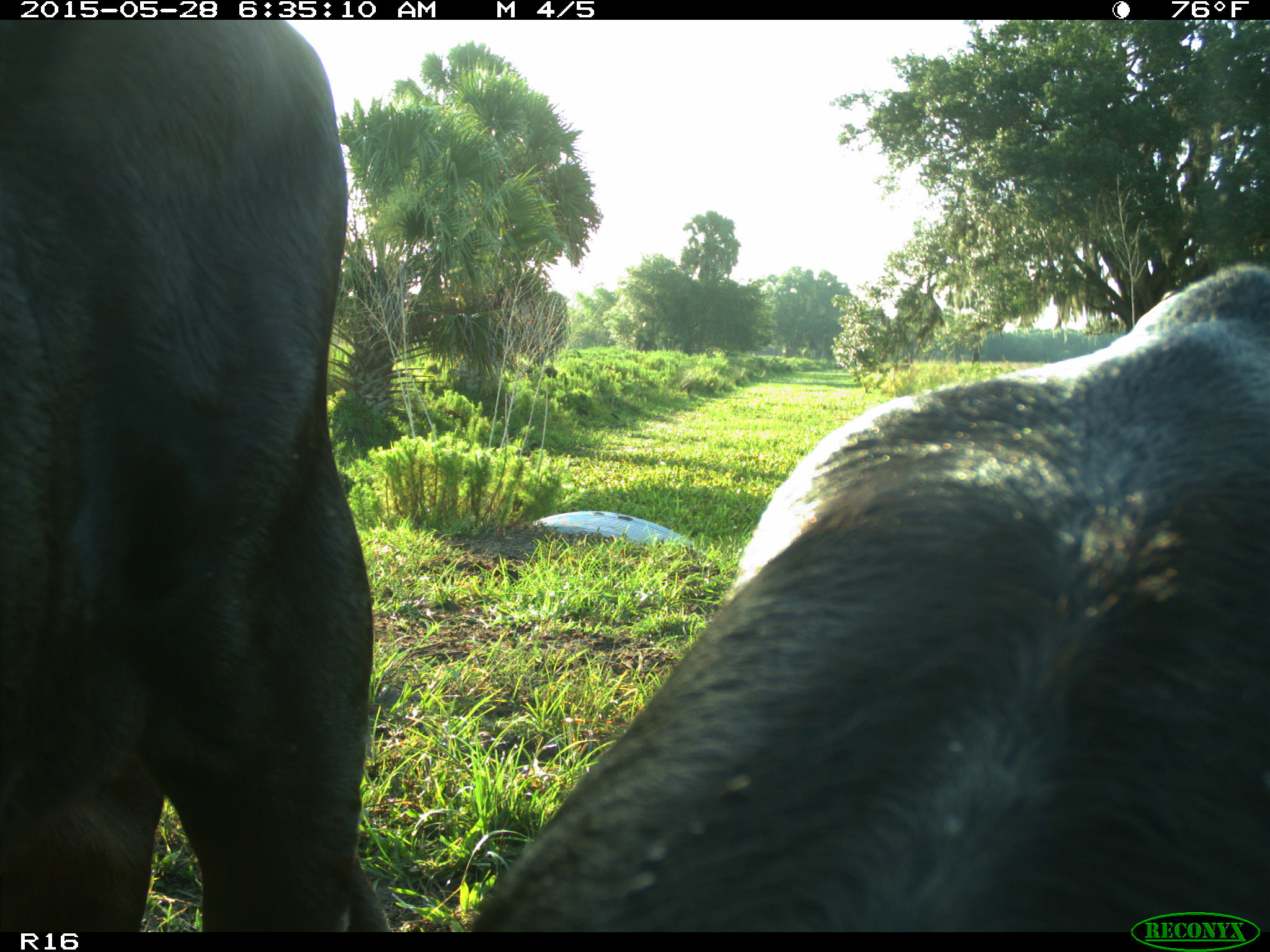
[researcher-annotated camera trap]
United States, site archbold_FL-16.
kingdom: Animalia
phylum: Chordata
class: Mammalia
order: Artiodactyla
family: Bovidae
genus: Bos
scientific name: Bos taurus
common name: domestic cow